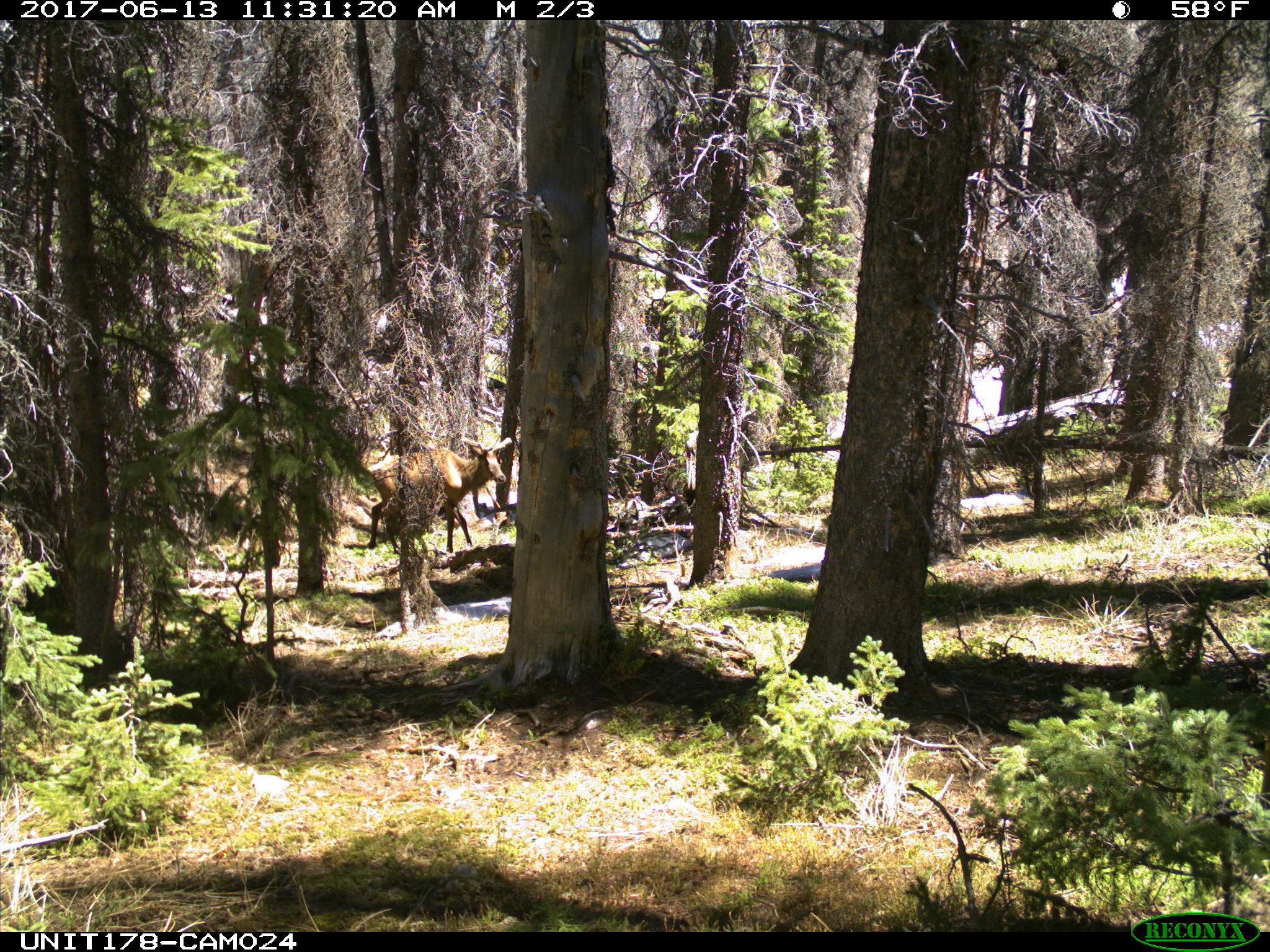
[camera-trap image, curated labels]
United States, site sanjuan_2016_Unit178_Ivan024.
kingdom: Animalia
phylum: Chordata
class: Mammalia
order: Artiodactyla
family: Cervidae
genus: Cervus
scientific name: Cervus elaphus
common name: red deer